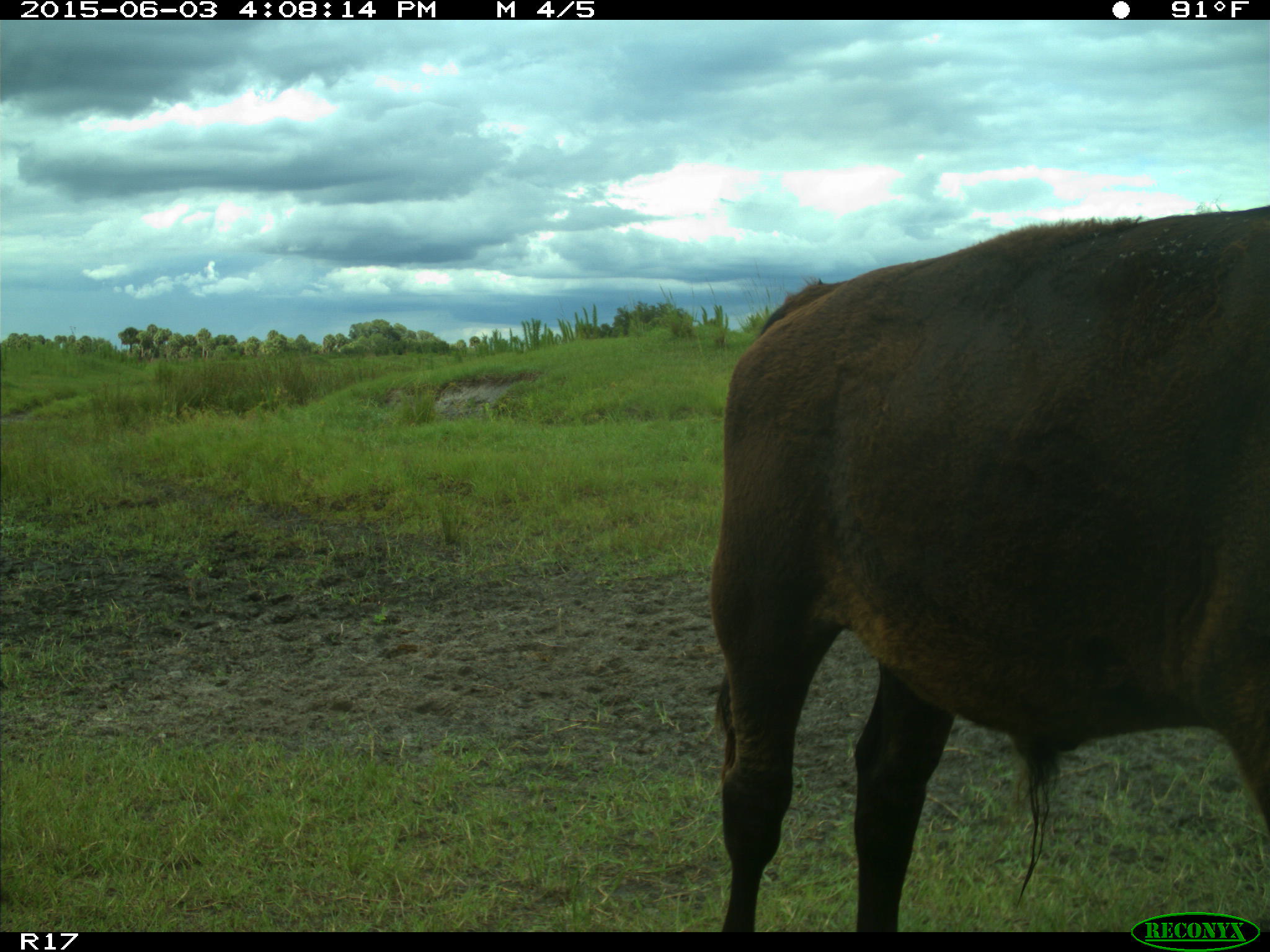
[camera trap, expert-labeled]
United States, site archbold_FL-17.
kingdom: Animalia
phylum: Chordata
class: Mammalia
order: Artiodactyla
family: Bovidae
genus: Bos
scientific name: Bos taurus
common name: domestic cow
Bos taurus (domestic cow).